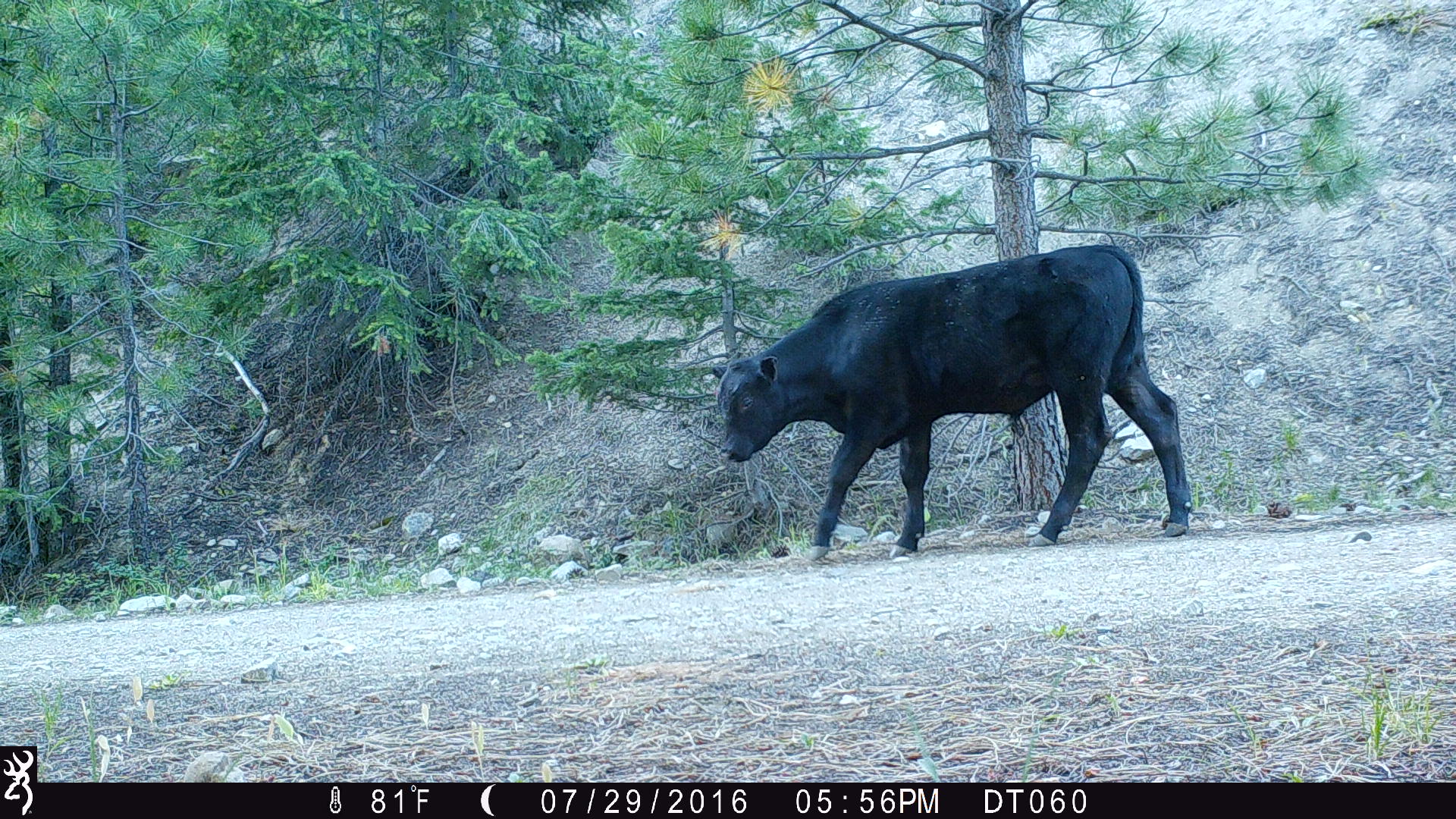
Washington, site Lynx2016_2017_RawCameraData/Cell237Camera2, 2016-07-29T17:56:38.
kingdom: Animalia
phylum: Chordata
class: Mammalia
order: Artiodactyla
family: Bovidae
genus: Bos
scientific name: Bos taurus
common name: domestic cattle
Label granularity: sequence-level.